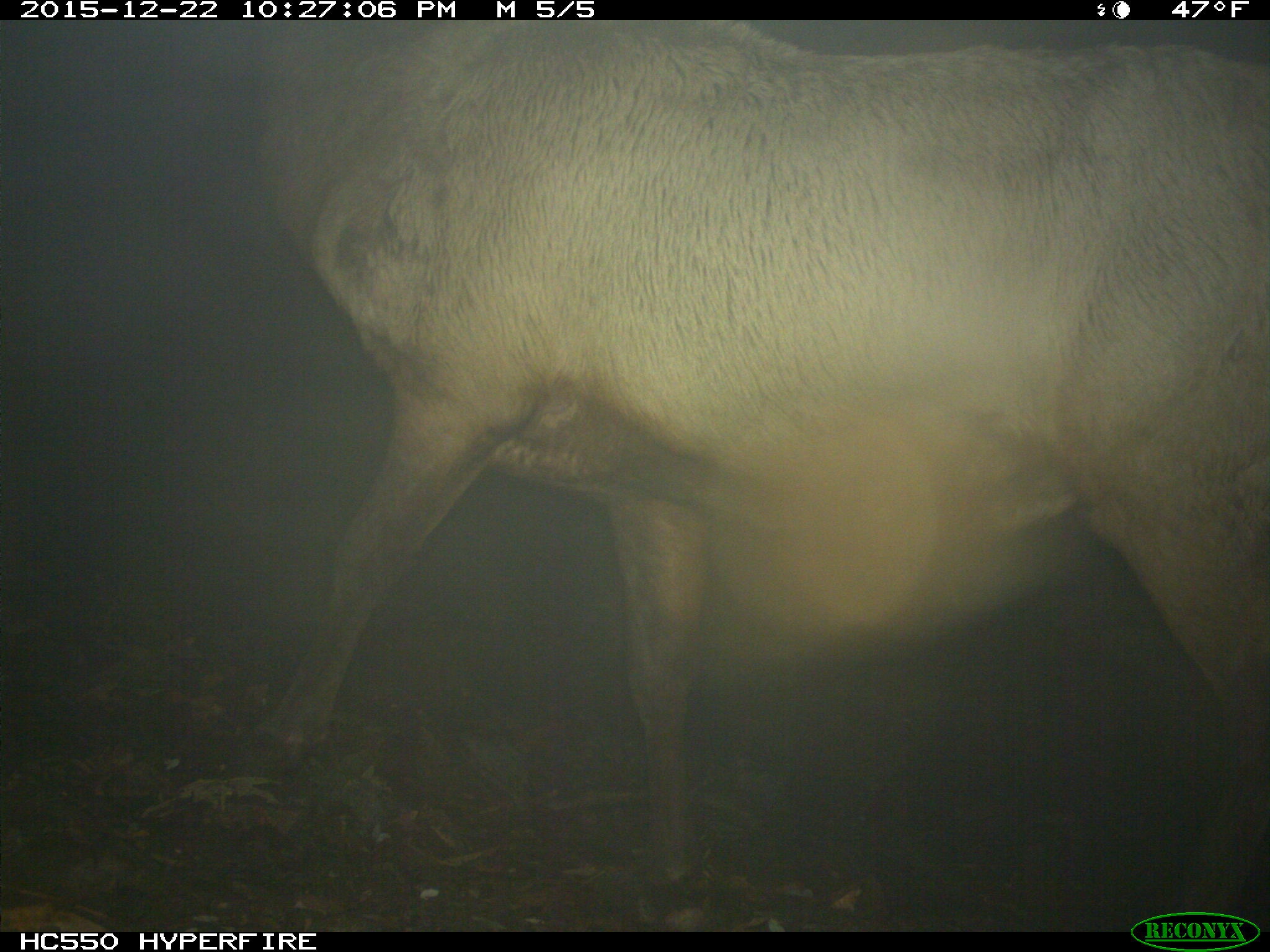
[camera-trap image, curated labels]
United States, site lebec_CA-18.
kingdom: Animalia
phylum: Chordata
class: Mammalia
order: Artiodactyla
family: Cervidae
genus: Cervus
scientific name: Cervus canadensis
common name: elk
Cervus canadensis (elk).